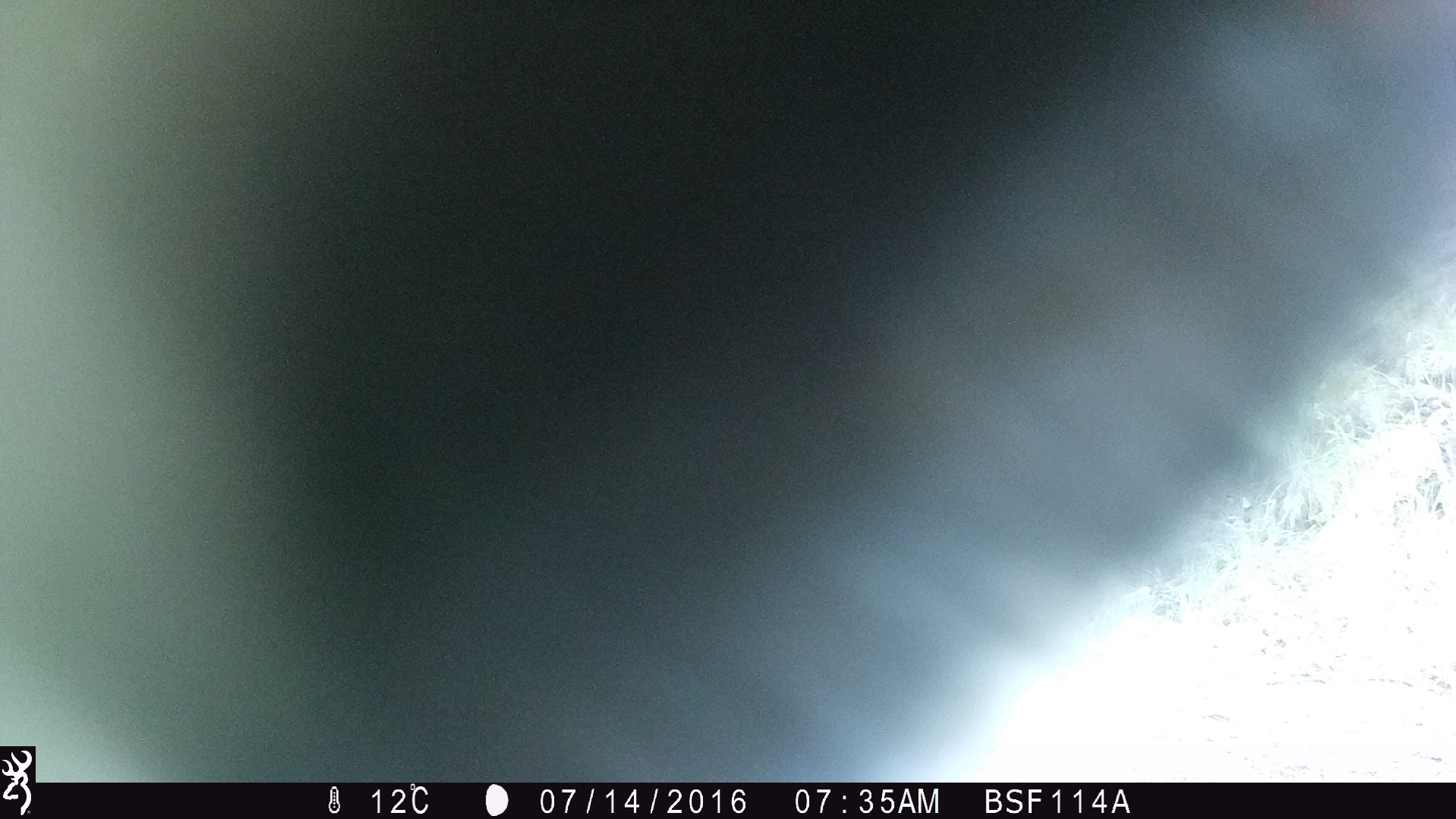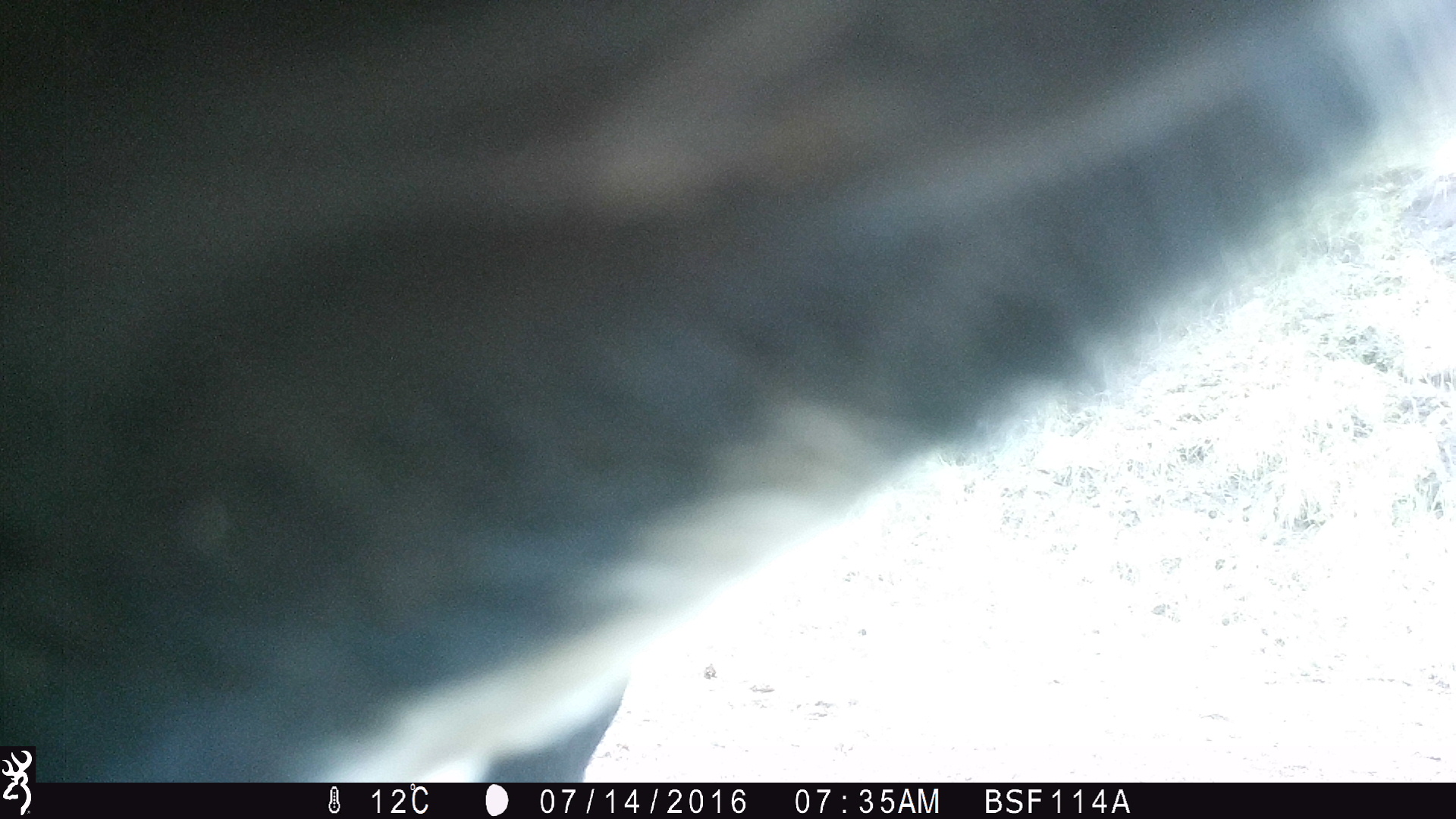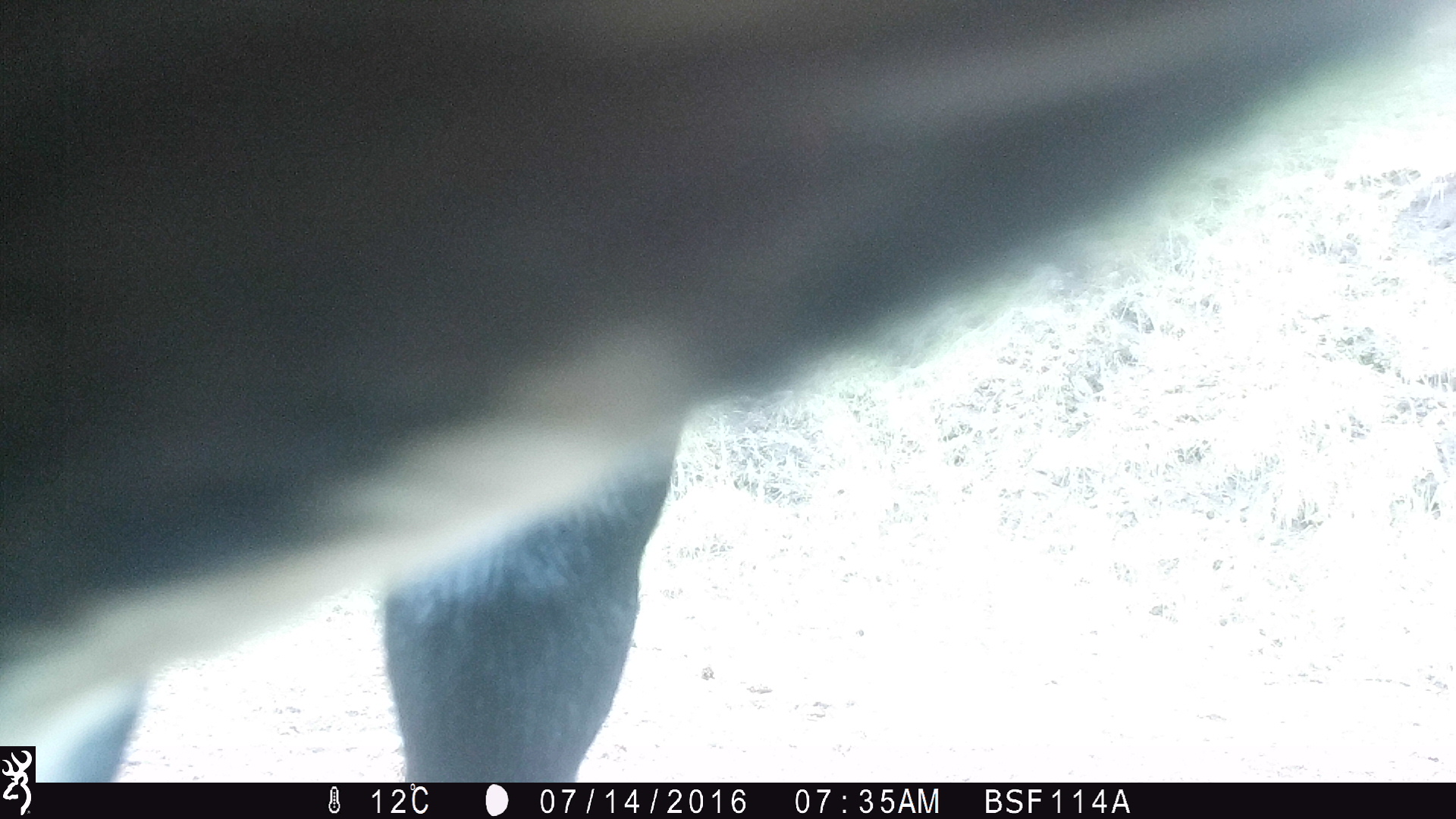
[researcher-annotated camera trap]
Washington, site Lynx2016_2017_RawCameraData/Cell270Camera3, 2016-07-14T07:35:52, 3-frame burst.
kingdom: Animalia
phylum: Chordata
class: Mammalia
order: Artiodactyla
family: Bovidae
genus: Bos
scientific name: Bos taurus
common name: domestic cattle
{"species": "domestic cattle (Bos taurus)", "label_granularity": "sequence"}